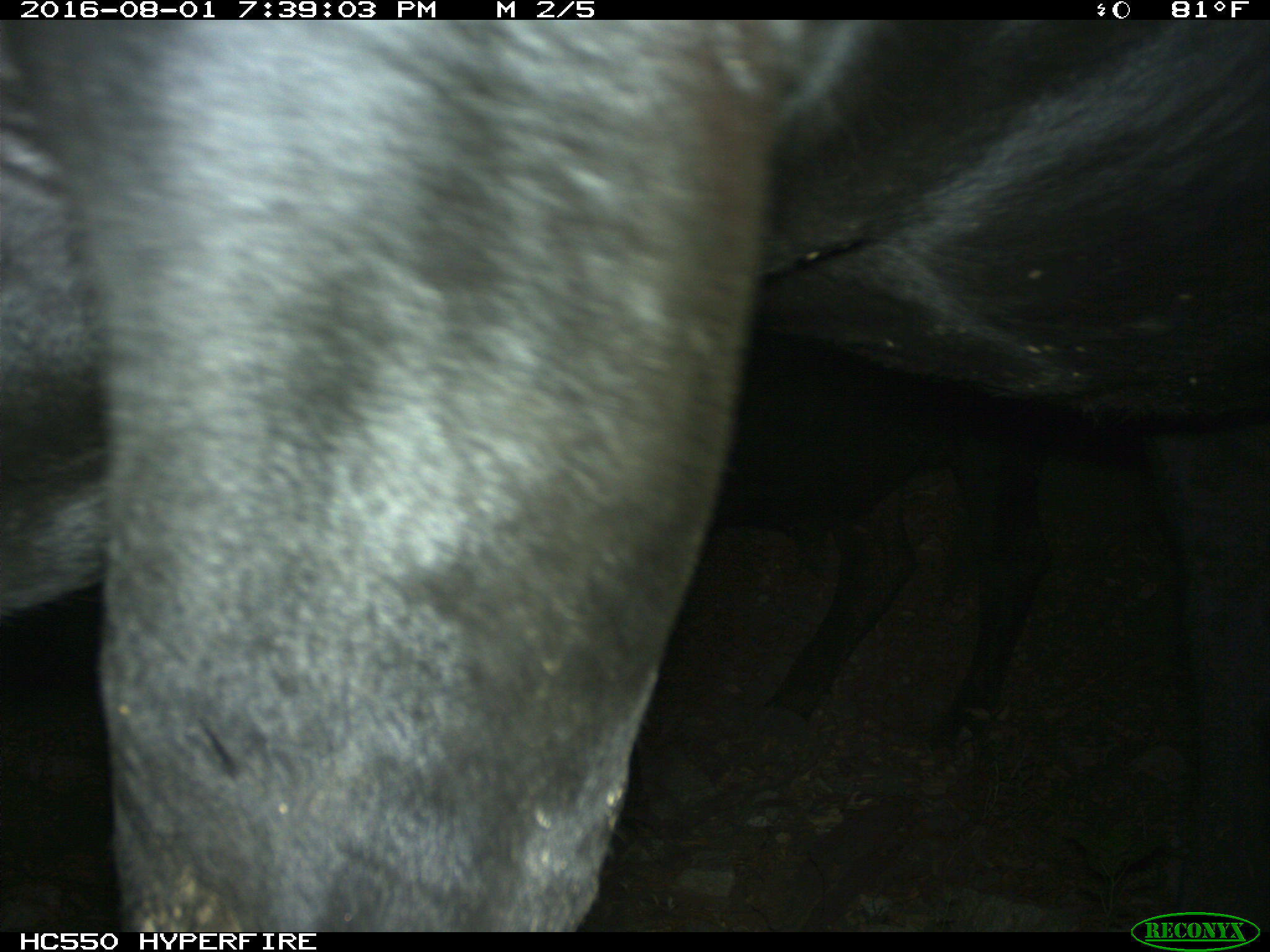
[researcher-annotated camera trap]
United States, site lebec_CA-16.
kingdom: Animalia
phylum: Chordata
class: Mammalia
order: Artiodactyla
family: Bovidae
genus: Bos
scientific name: Bos taurus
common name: domestic cow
Bos taurus (domestic cow).